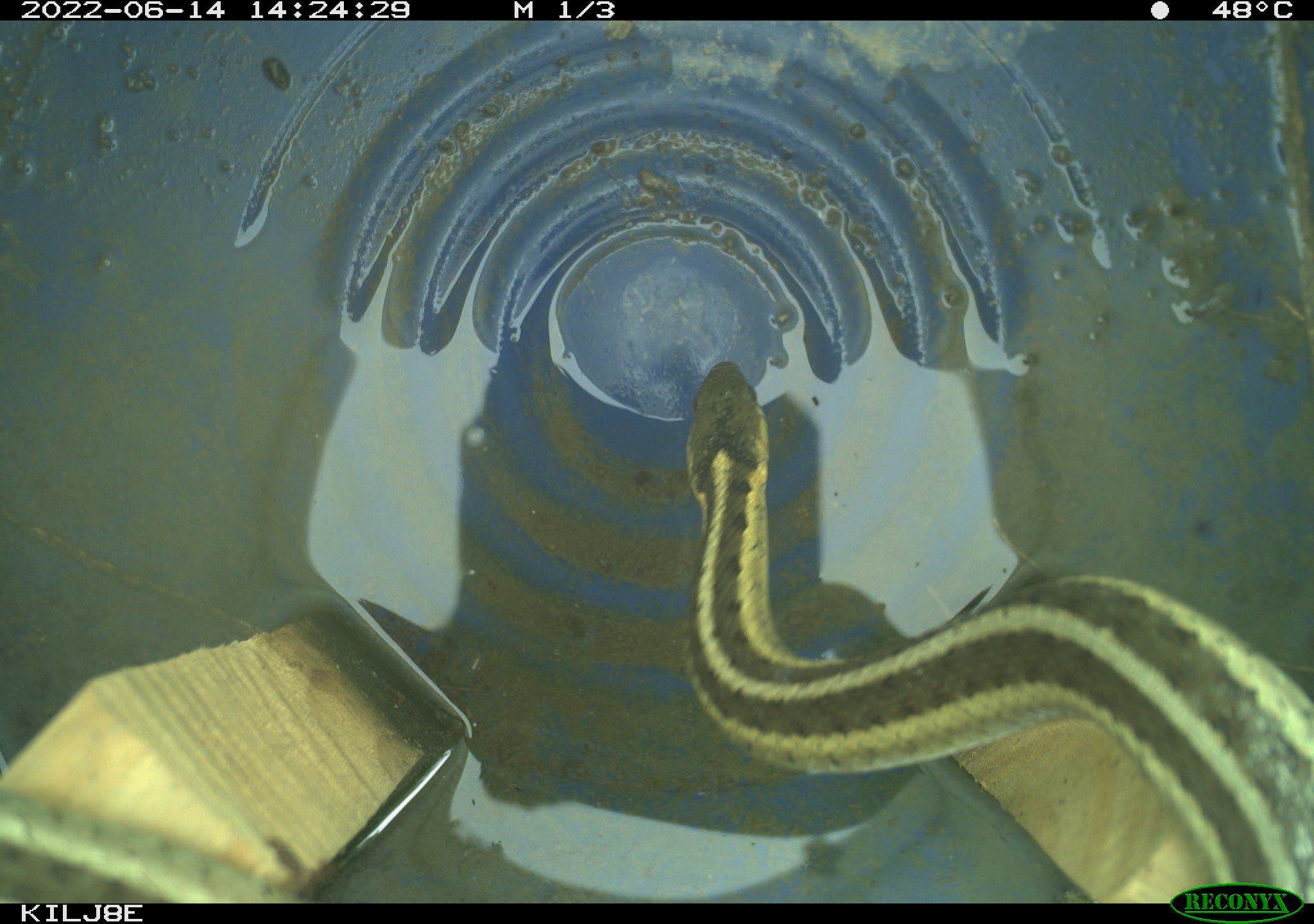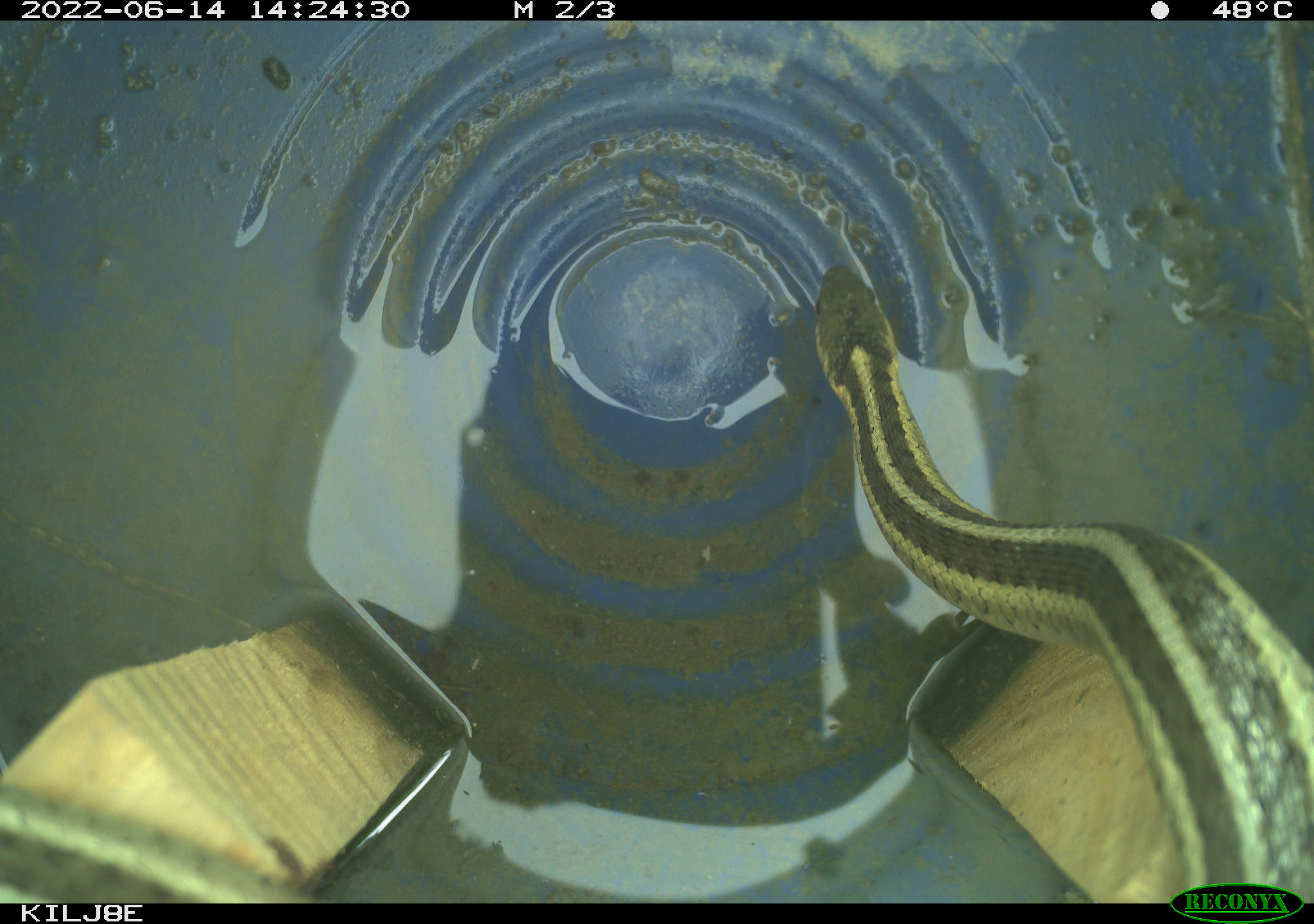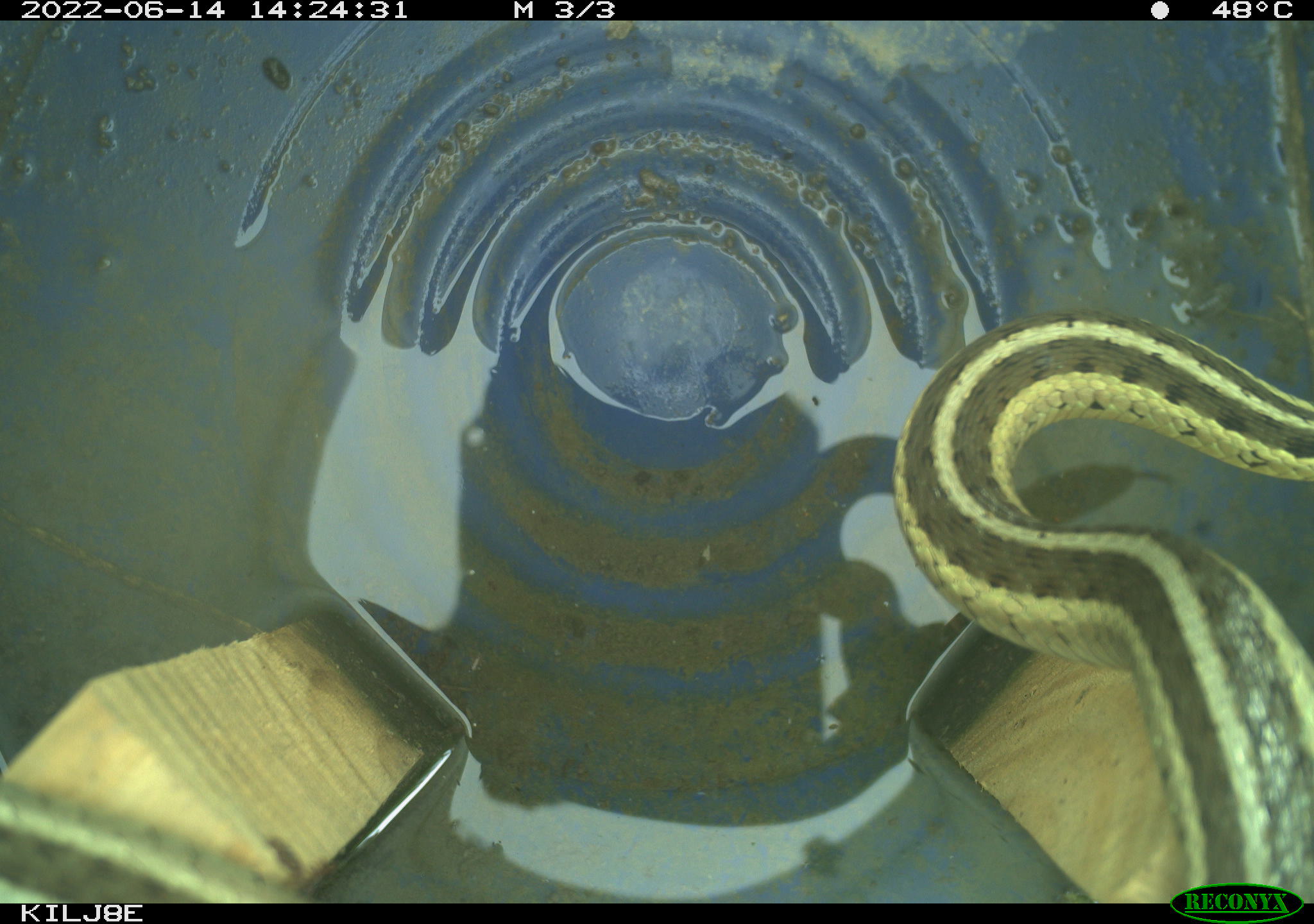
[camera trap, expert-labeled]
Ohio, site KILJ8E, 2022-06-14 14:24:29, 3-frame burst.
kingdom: Animalia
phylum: Chordata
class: Reptilia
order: Squamata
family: Colubridae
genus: Thamnophis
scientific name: Thamnophis sirtalis sirtalis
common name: eastern gartersnake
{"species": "eastern gartersnake (Thamnophis sirtalis sirtalis)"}